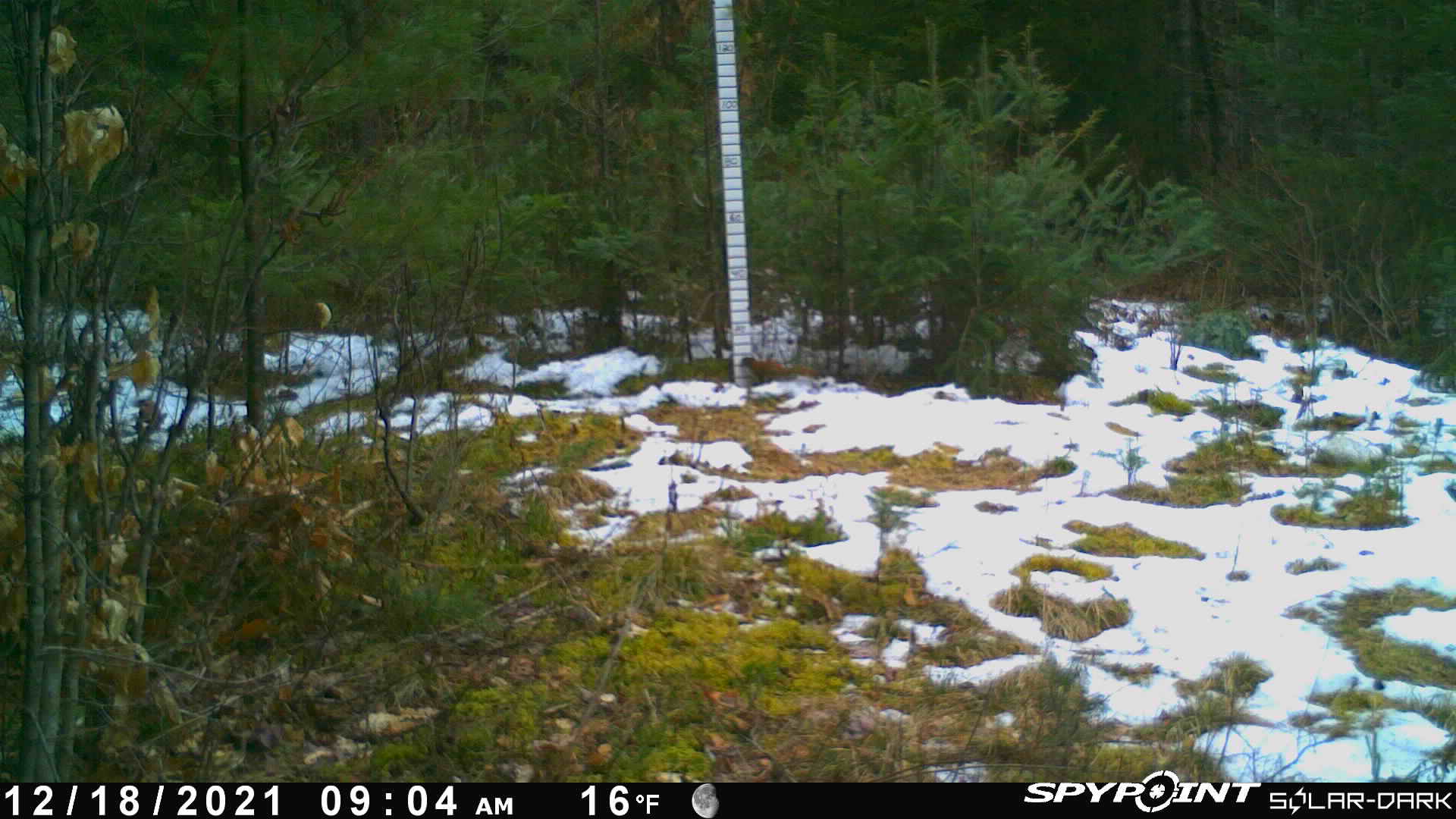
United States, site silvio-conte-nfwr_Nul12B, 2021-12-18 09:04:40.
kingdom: Animalia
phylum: Chordata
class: Mammalia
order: Rodentia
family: Sciuridae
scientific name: Sciuridae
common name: squirrel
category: squirrel sp.